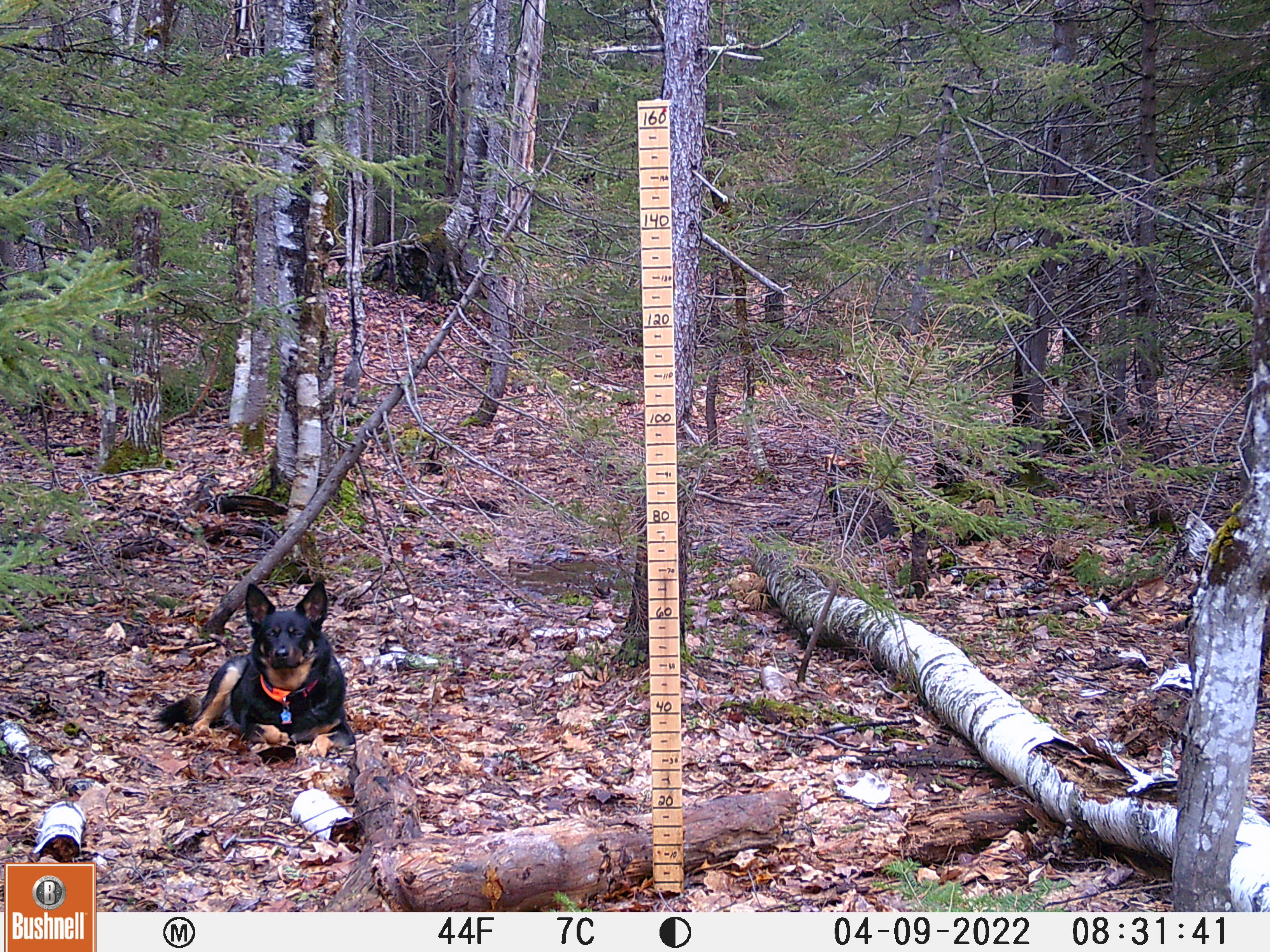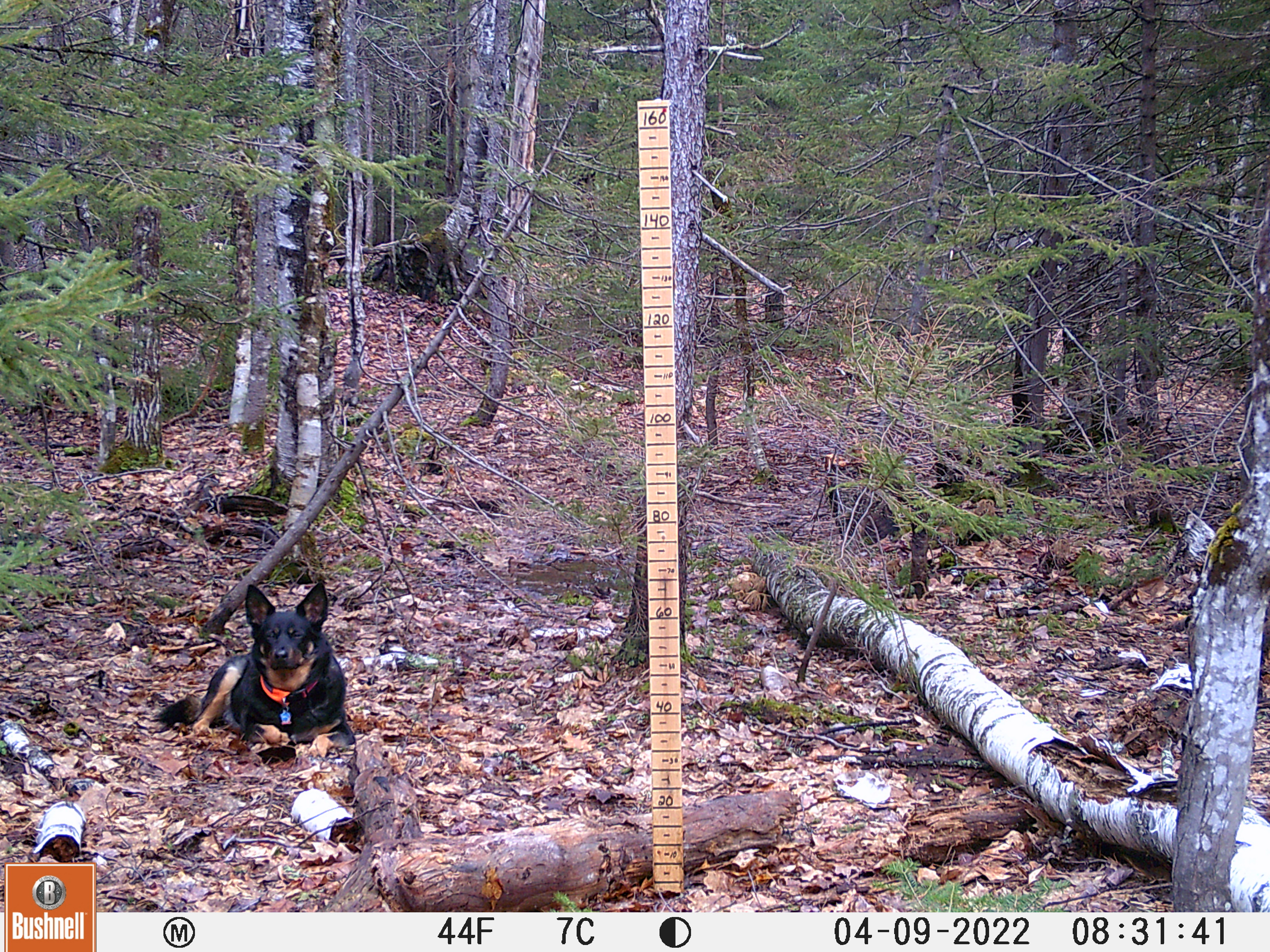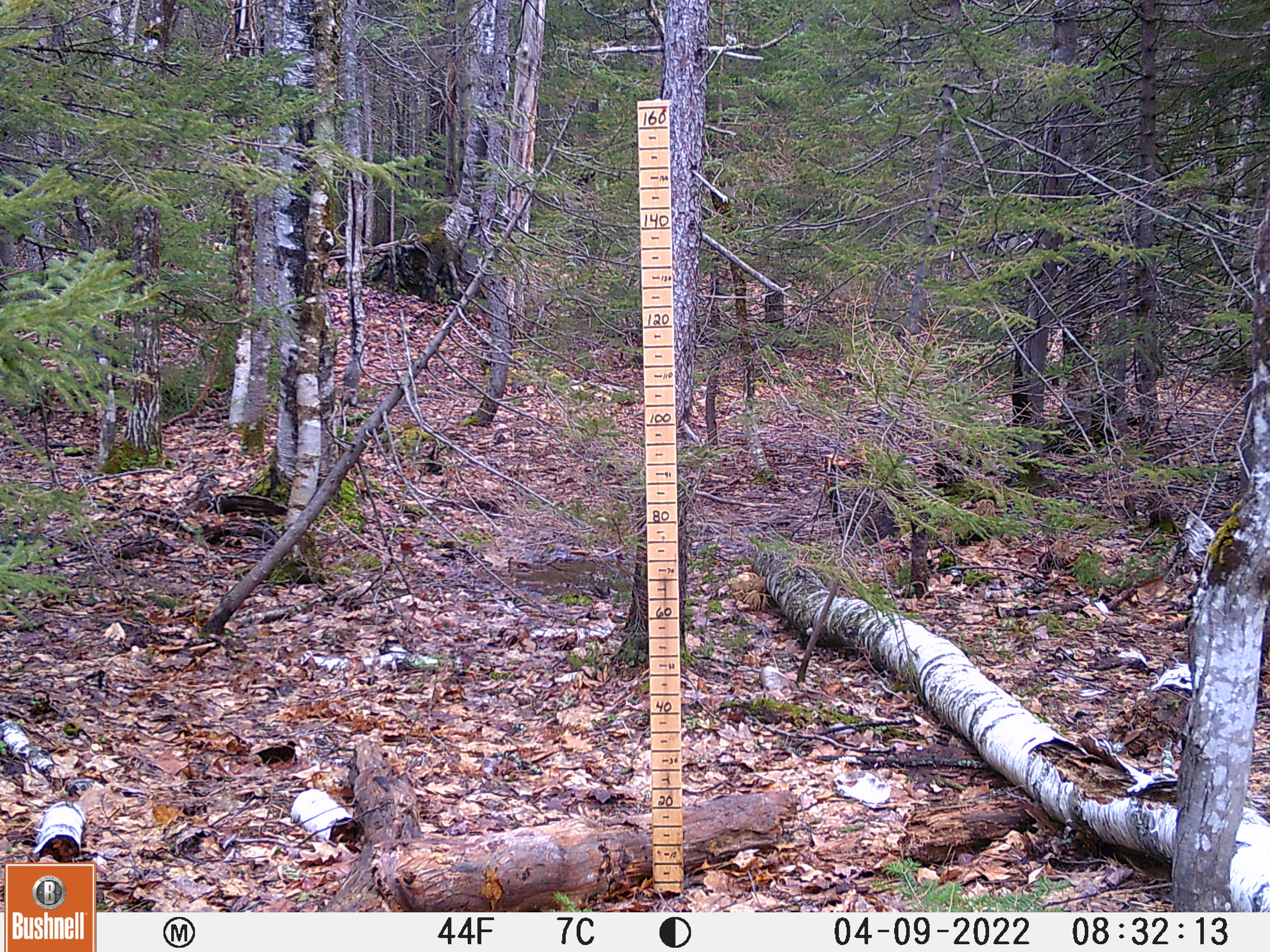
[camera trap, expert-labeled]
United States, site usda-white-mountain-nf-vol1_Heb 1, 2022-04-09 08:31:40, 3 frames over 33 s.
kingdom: Animalia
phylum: Chordata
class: Mammalia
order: Carnivora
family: Canidae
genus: Canis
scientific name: Canis familiaris familiaris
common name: domestic dog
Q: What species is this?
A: Domestic dog (Canis familiaris familiaris).